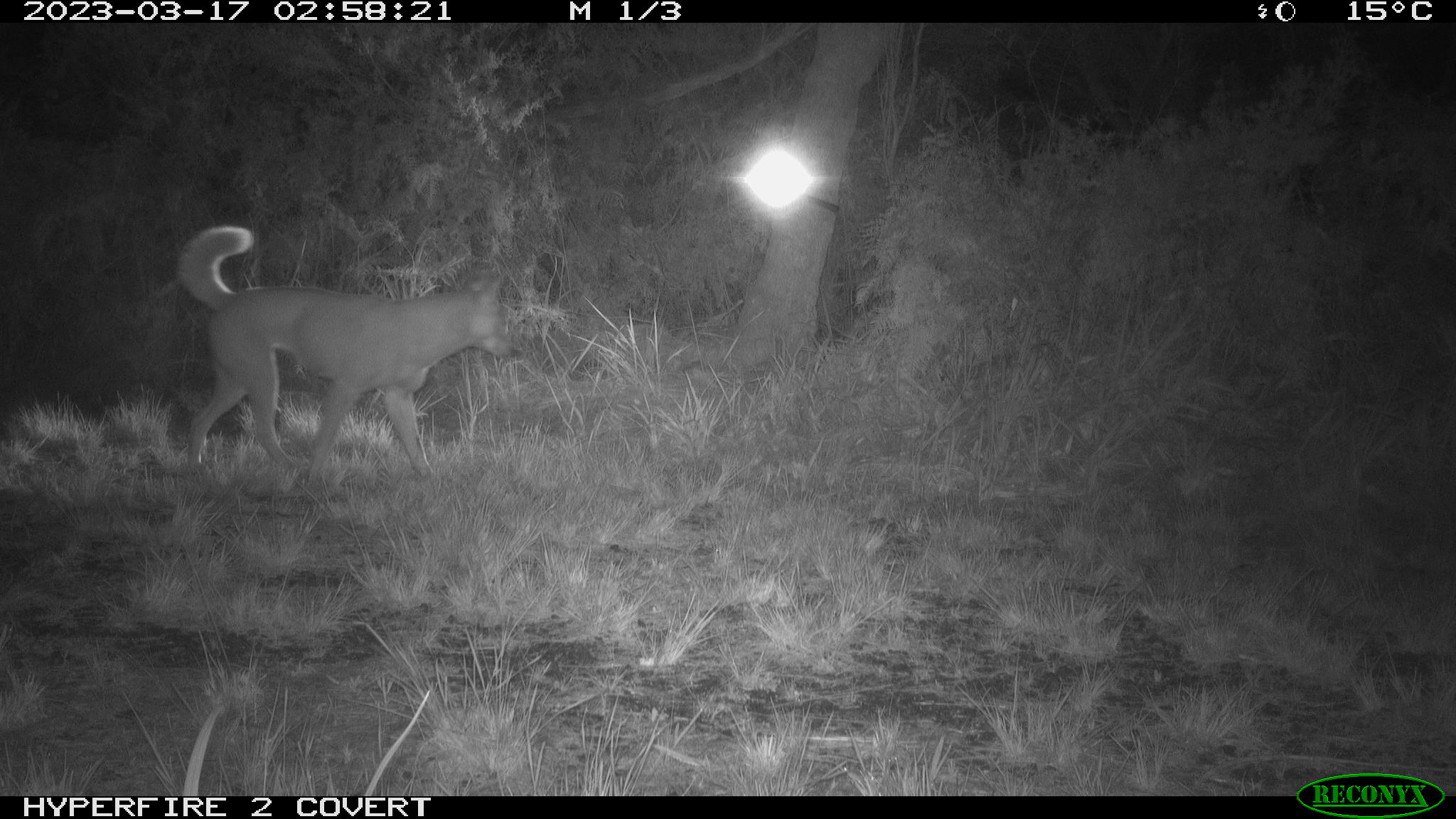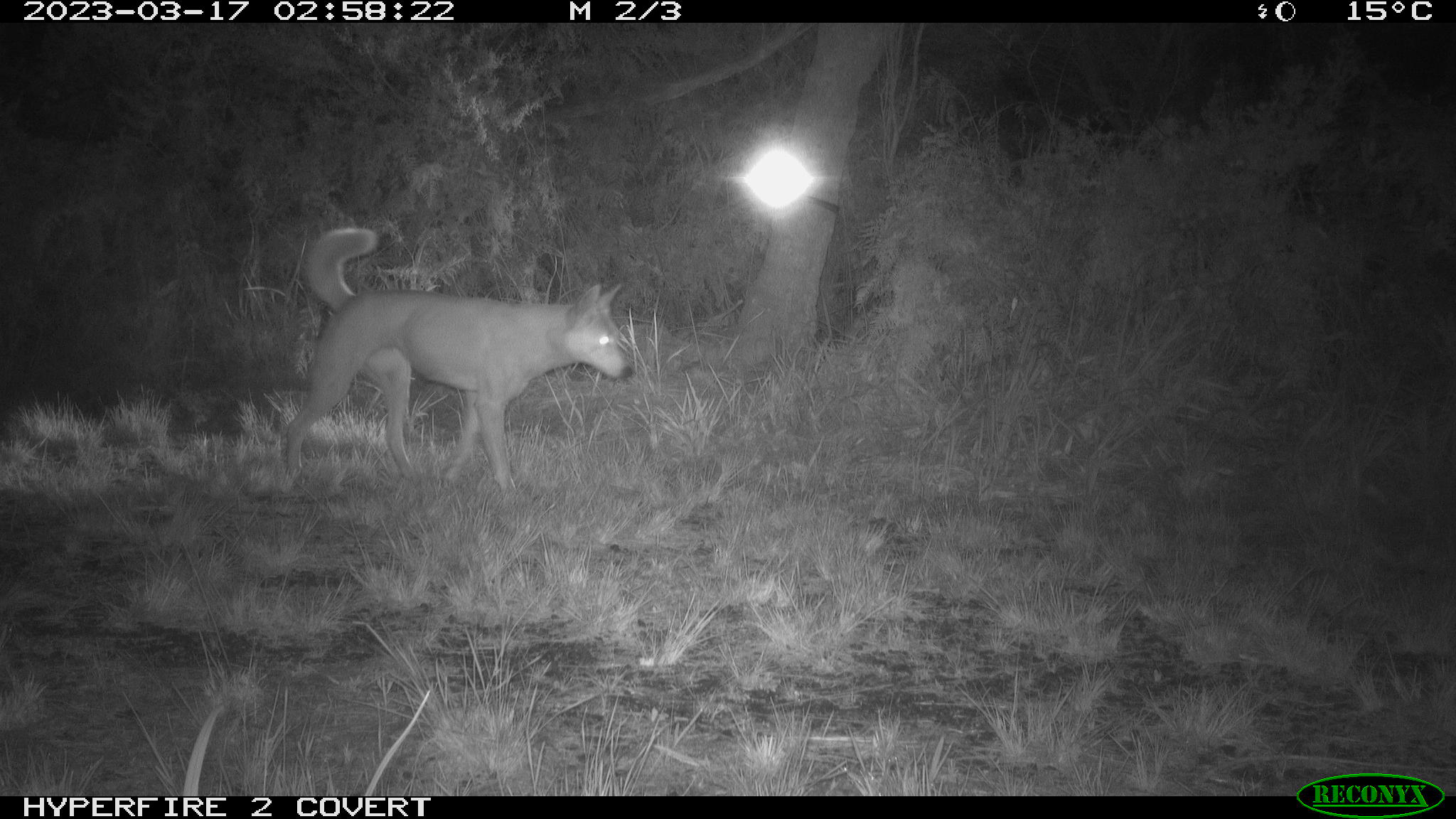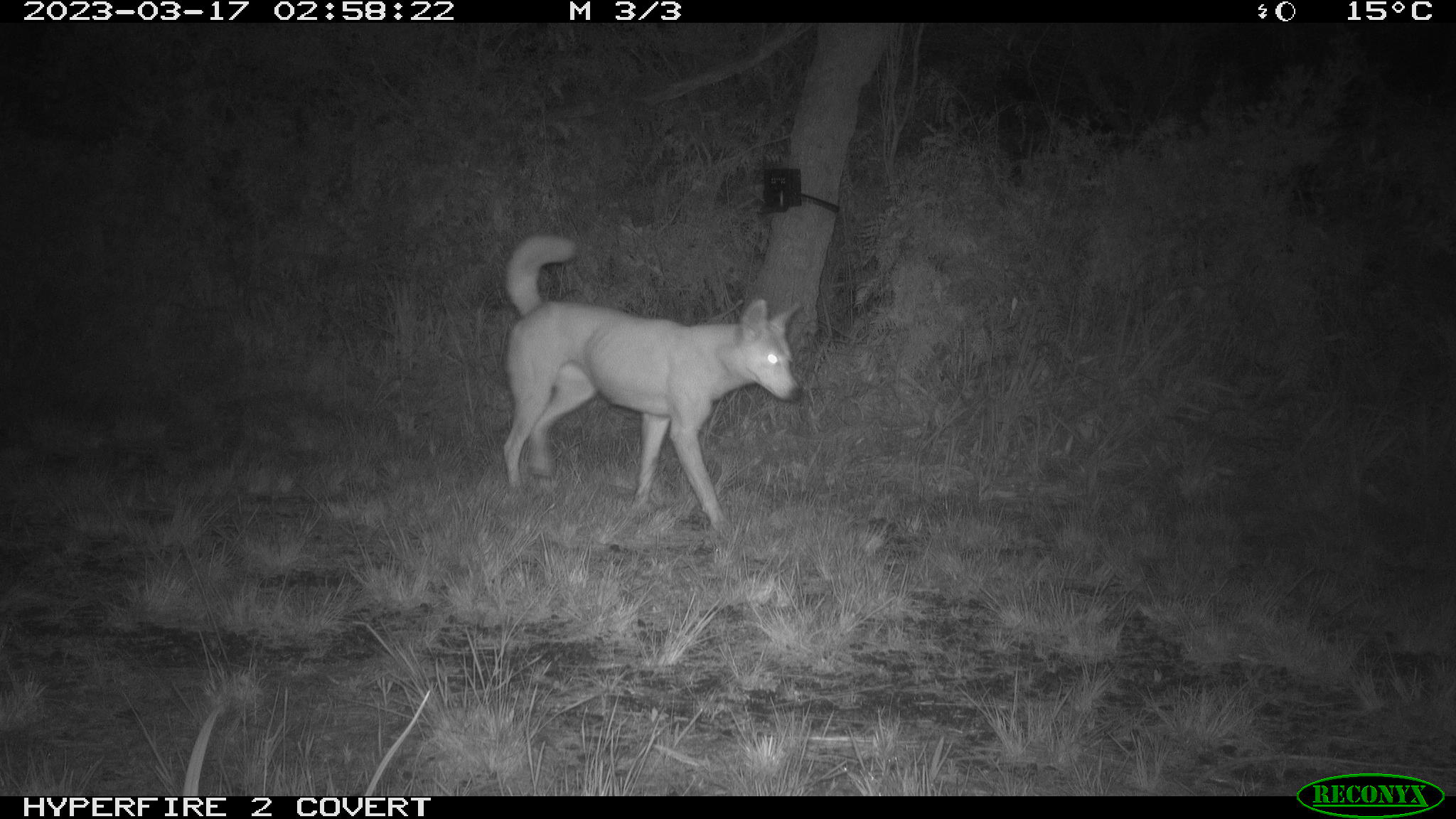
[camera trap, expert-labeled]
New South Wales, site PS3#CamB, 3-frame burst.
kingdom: Animalia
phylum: Chordata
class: Mammalia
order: Carnivora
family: Canidae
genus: Canis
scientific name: Canis familiaris dingo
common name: dingo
Dingo (Canis familiaris dingo).